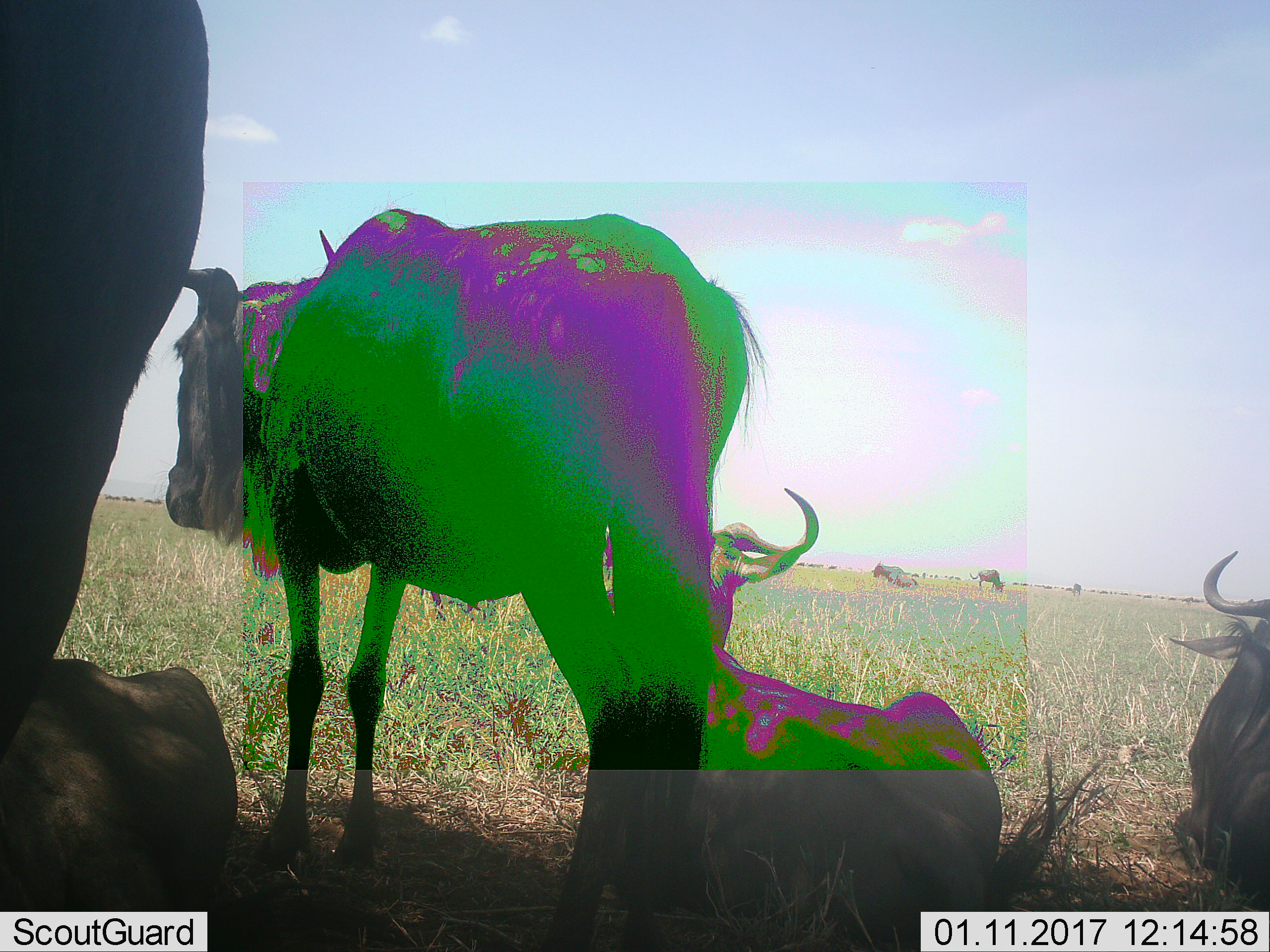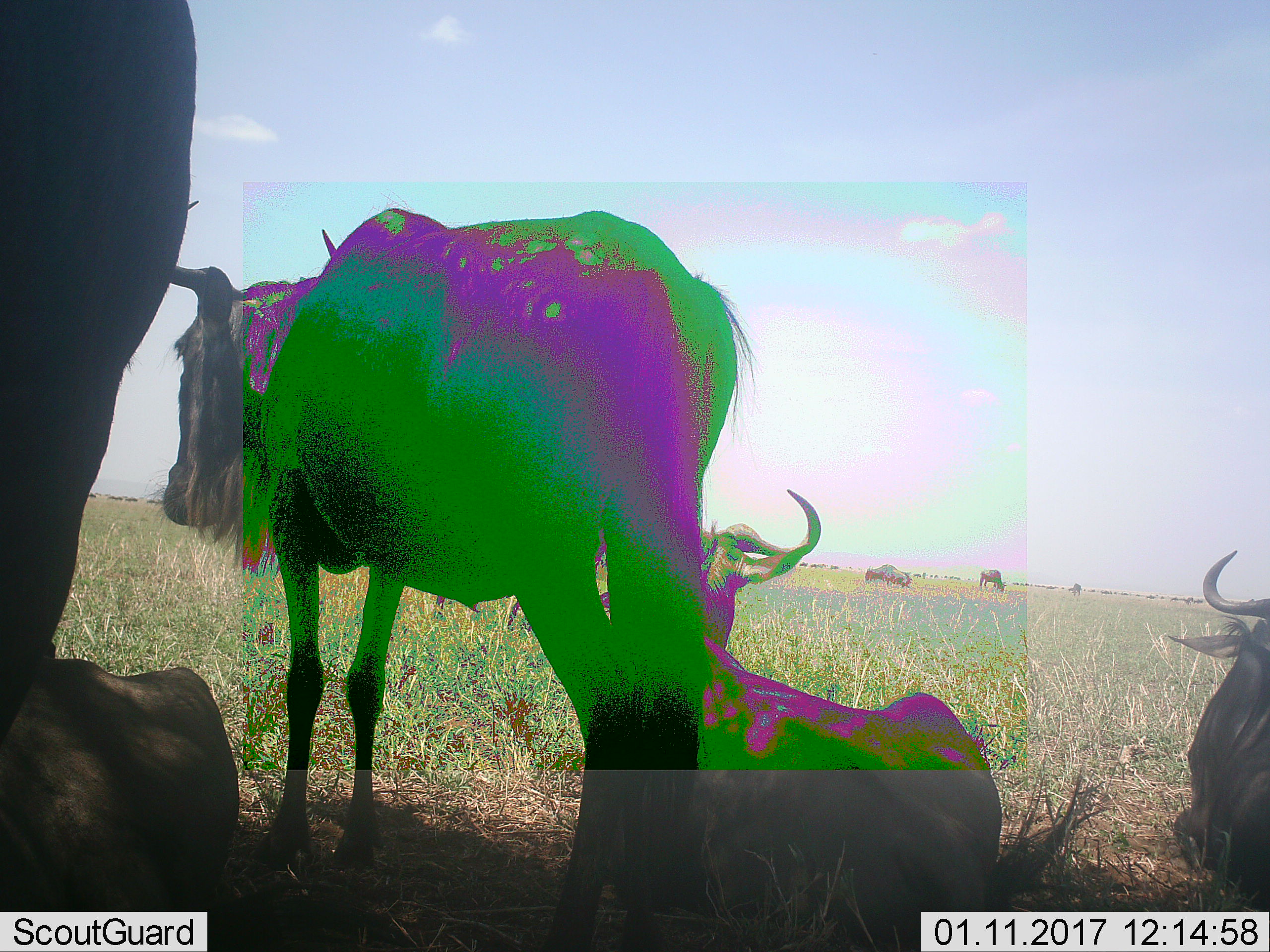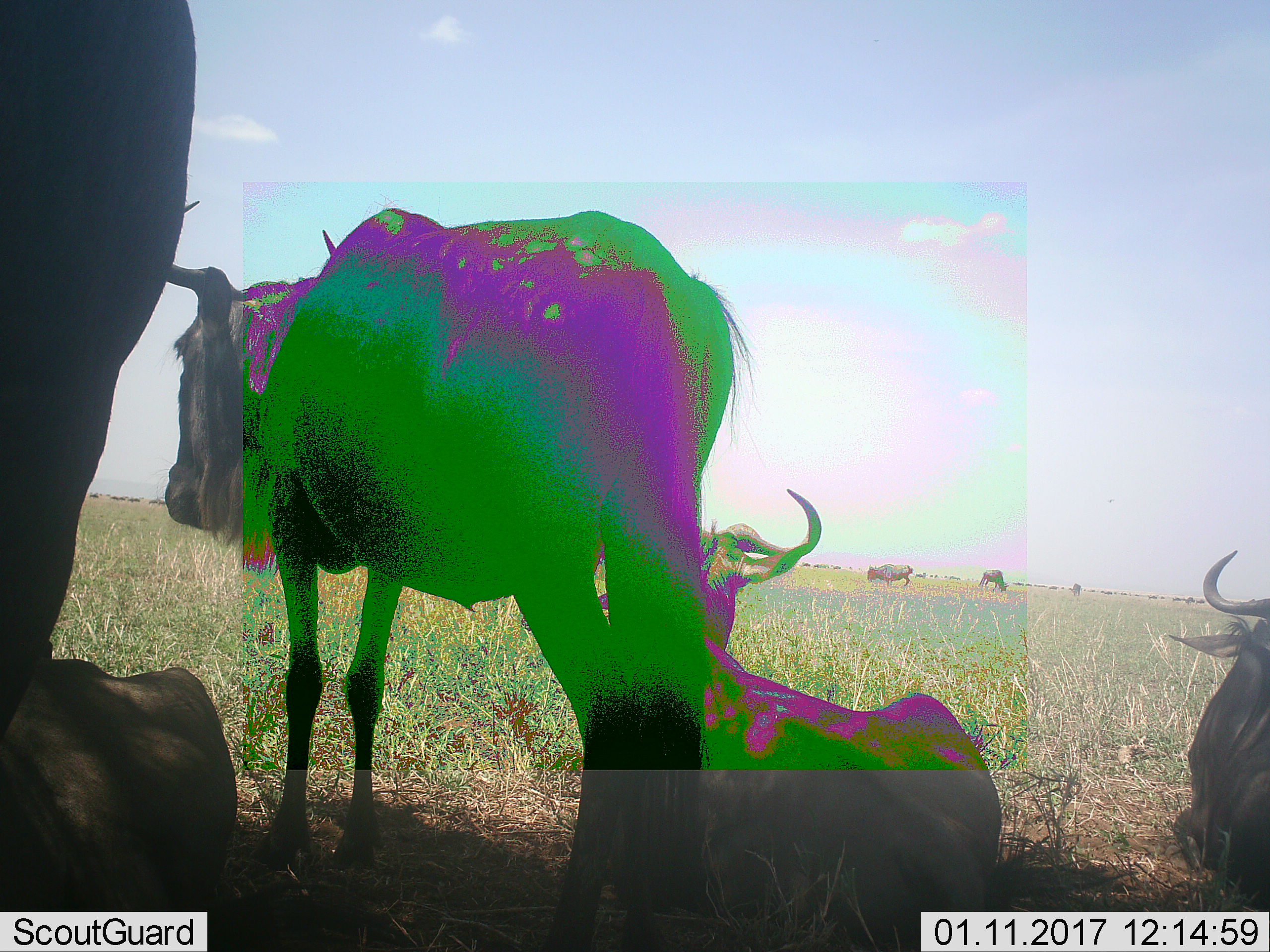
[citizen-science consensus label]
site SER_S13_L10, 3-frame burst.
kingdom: Animalia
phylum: Chordata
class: Mammalia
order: Artiodactyla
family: Bovidae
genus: Connochaetes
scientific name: Connochaetes taurinus taurinus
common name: blue wildebeest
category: wildebeestblue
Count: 7.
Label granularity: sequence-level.